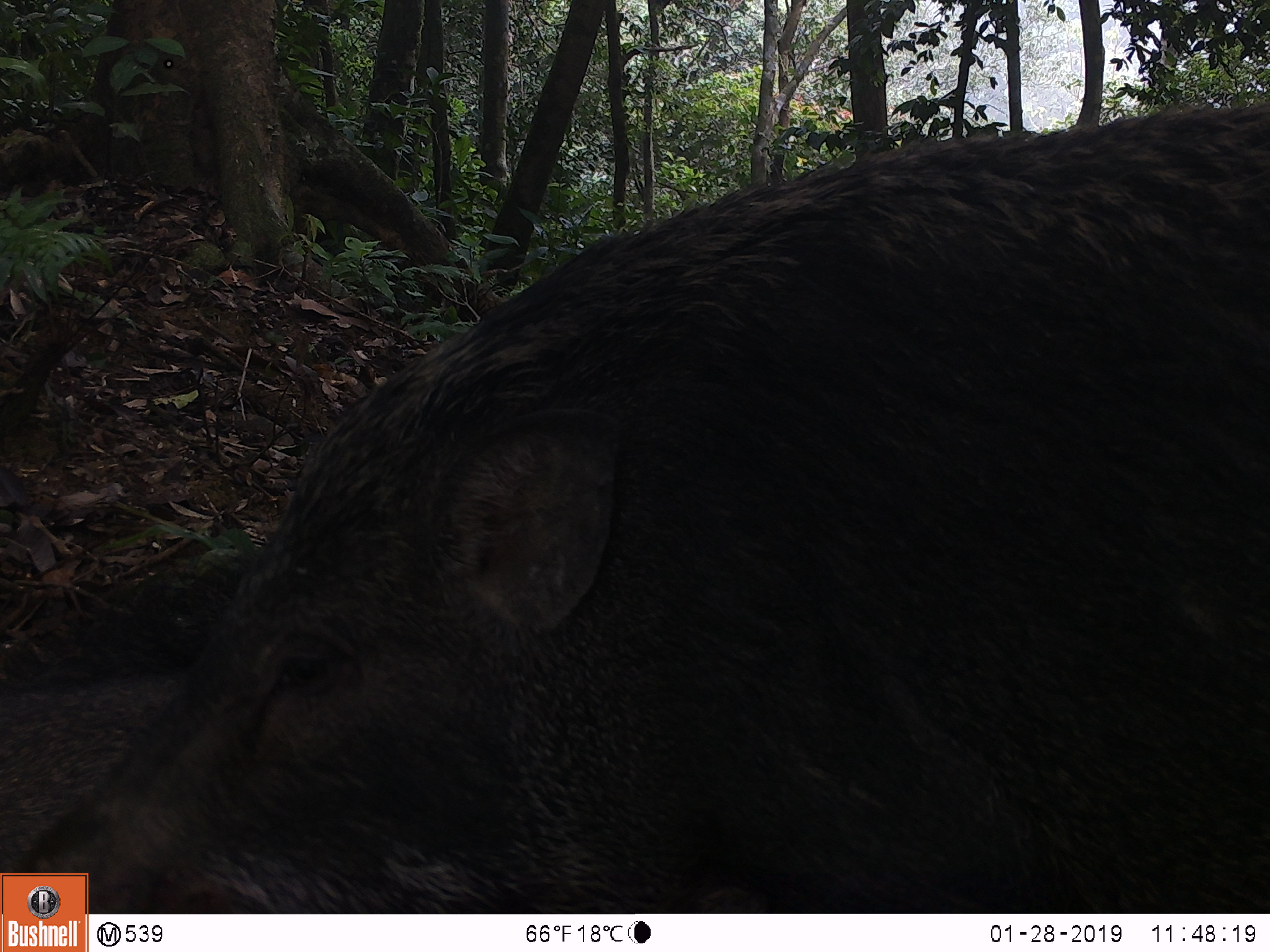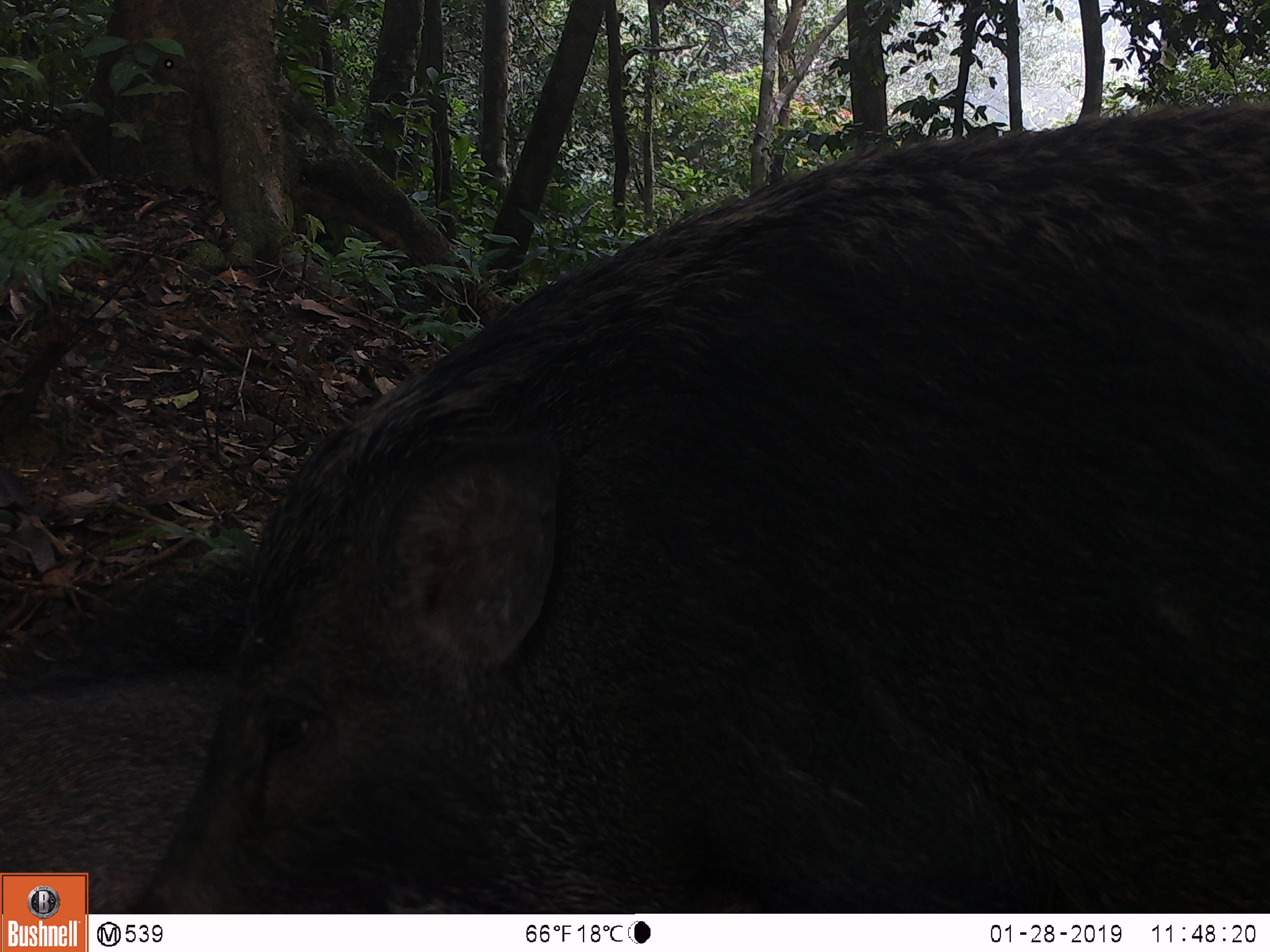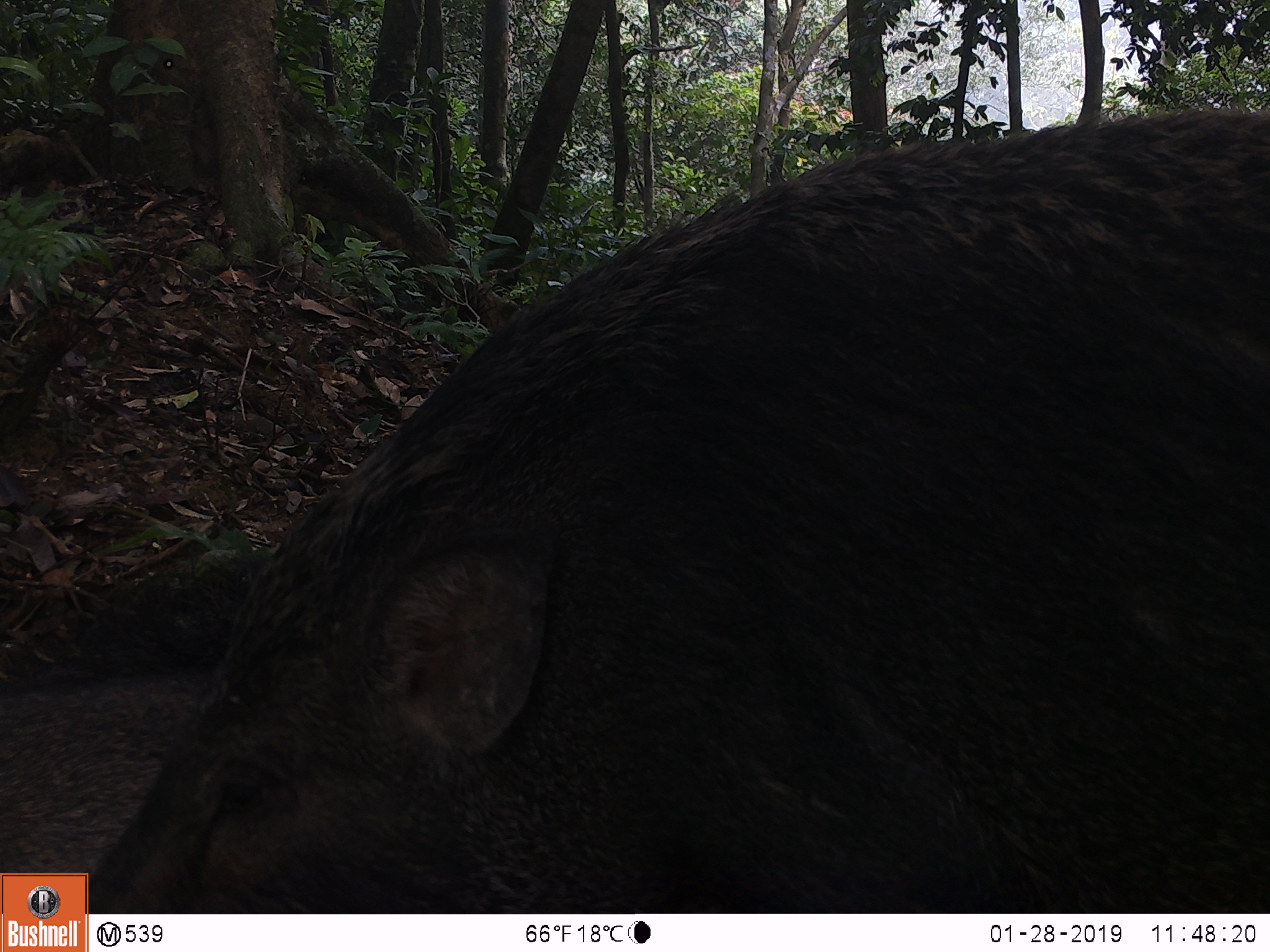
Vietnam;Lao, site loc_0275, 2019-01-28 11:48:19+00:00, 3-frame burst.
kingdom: Animalia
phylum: Chordata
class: Mammalia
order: Artiodactyla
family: Suidae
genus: Sus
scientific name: Sus scrofa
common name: eurasian wild pig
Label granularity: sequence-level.